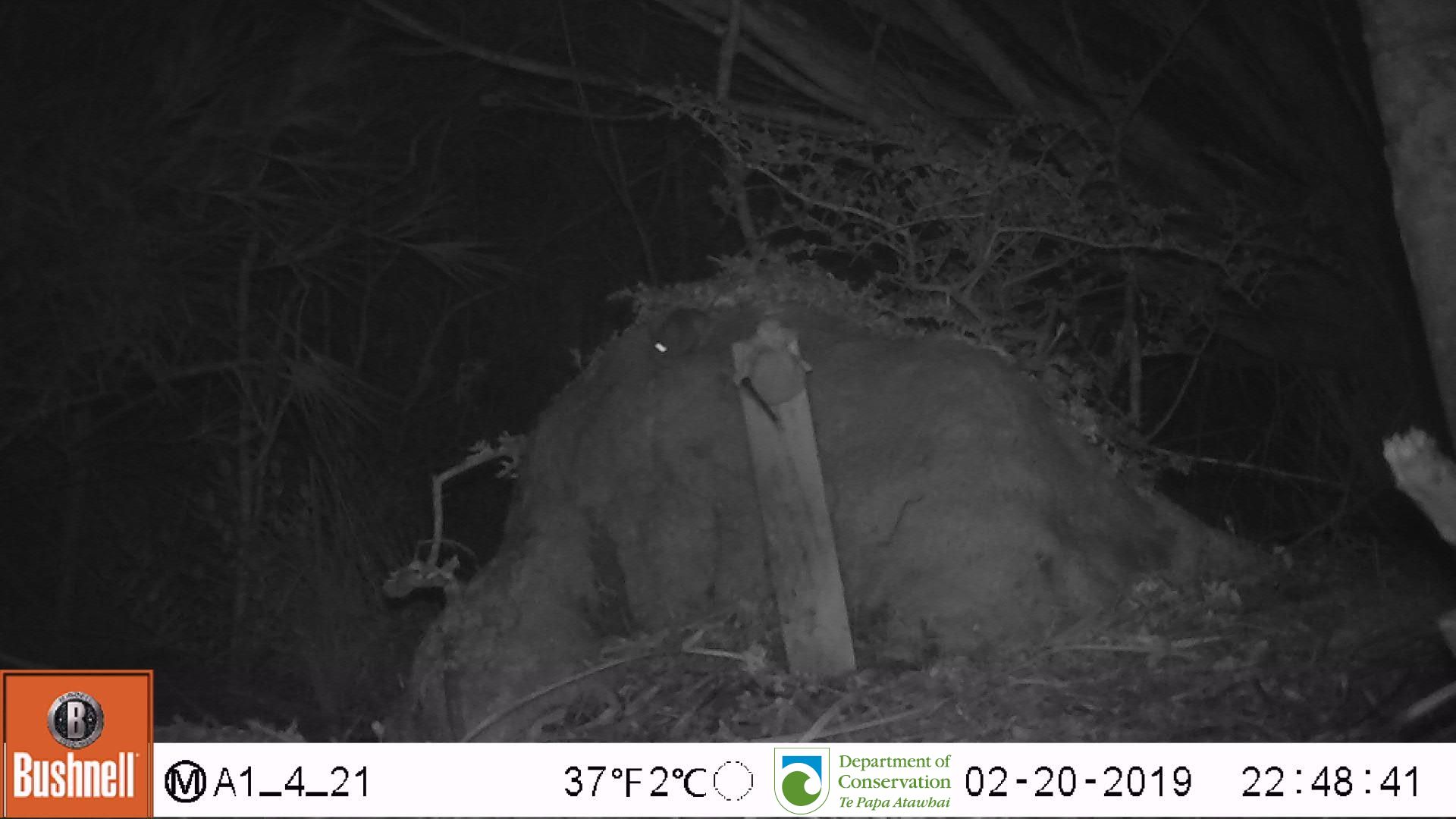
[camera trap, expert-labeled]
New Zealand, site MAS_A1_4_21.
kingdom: Animalia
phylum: Chordata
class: Mammalia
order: Rodentia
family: Muridae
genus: Mus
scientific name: Mus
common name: mouse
Mouse (Mus).